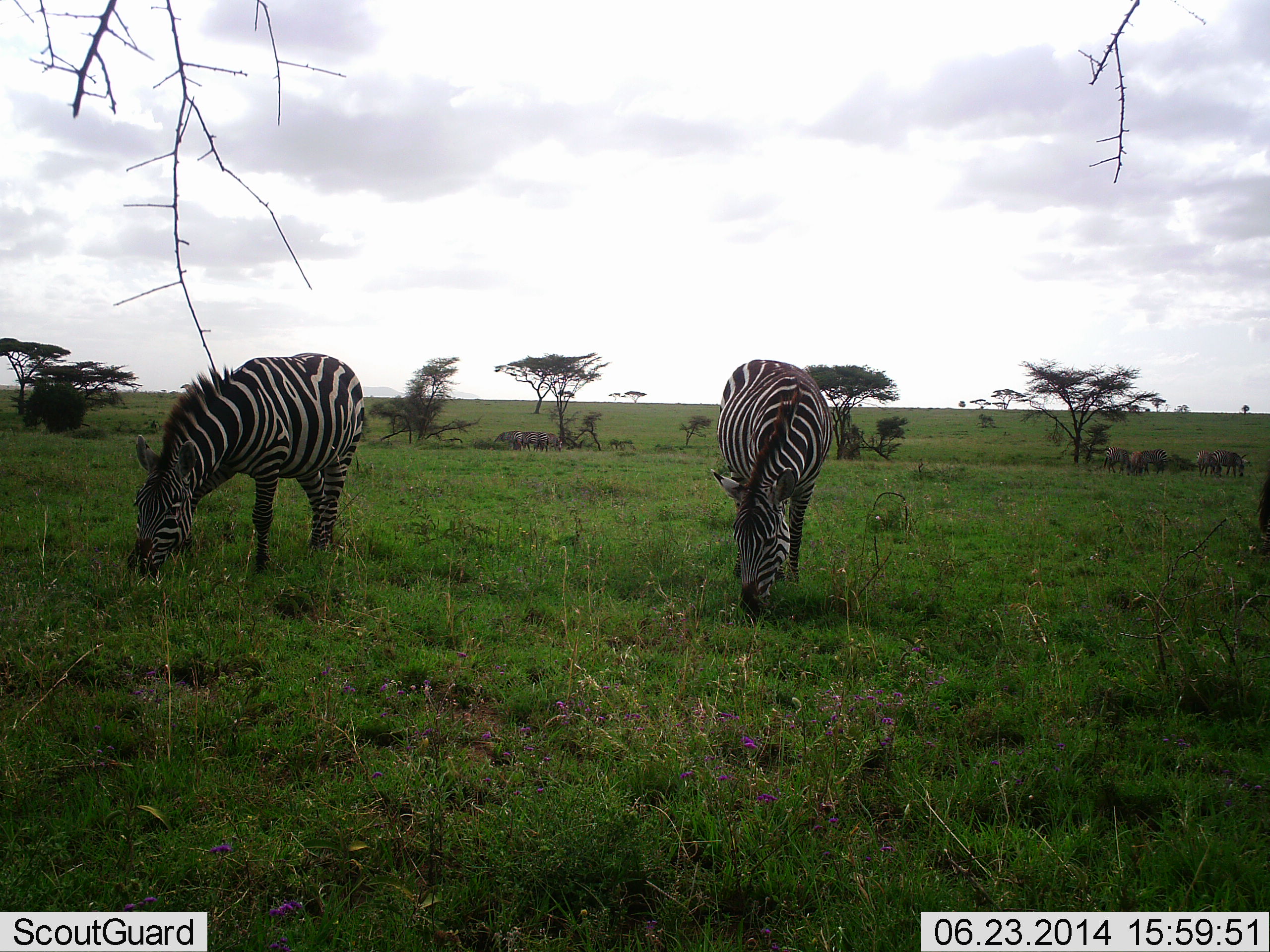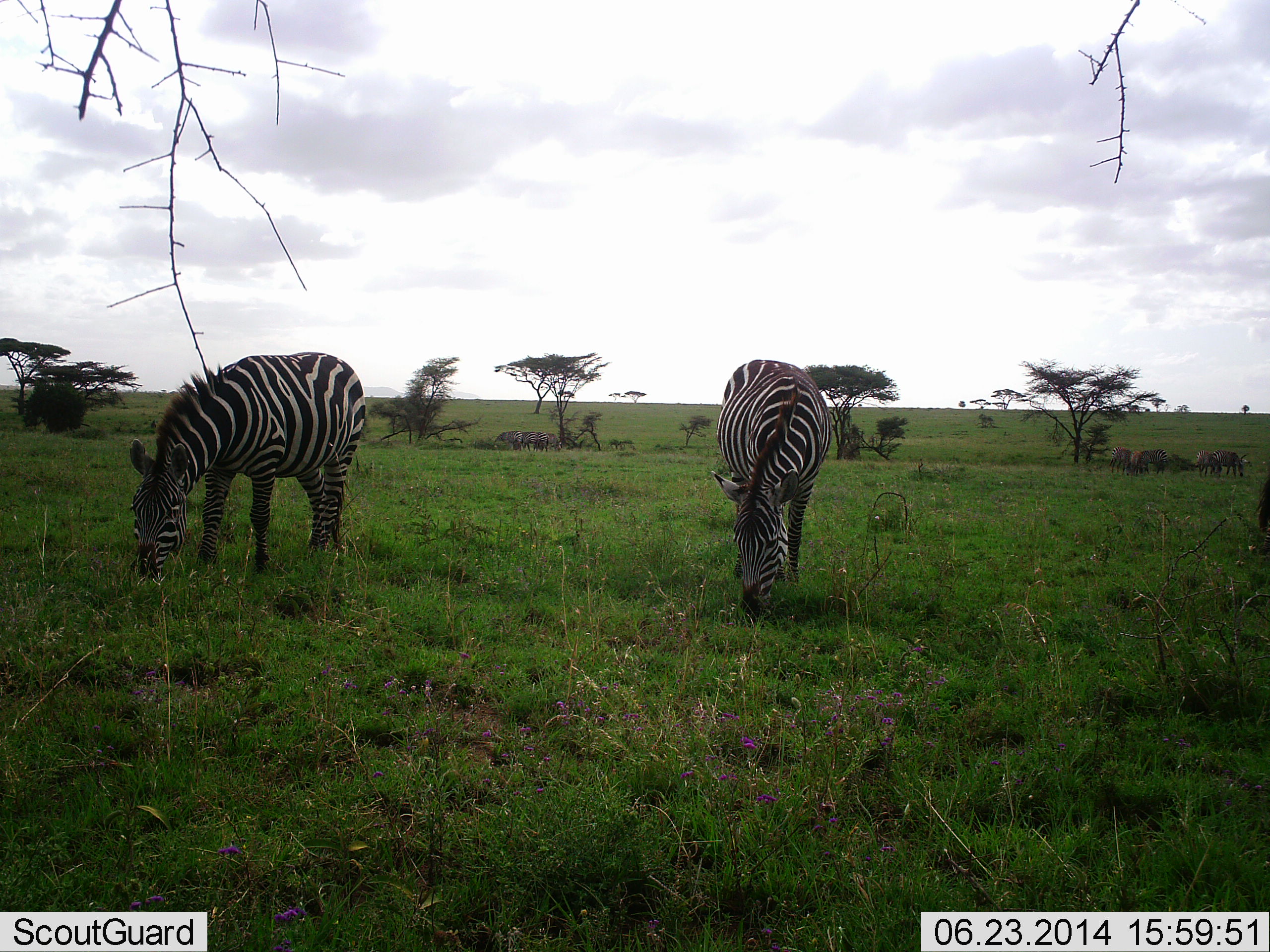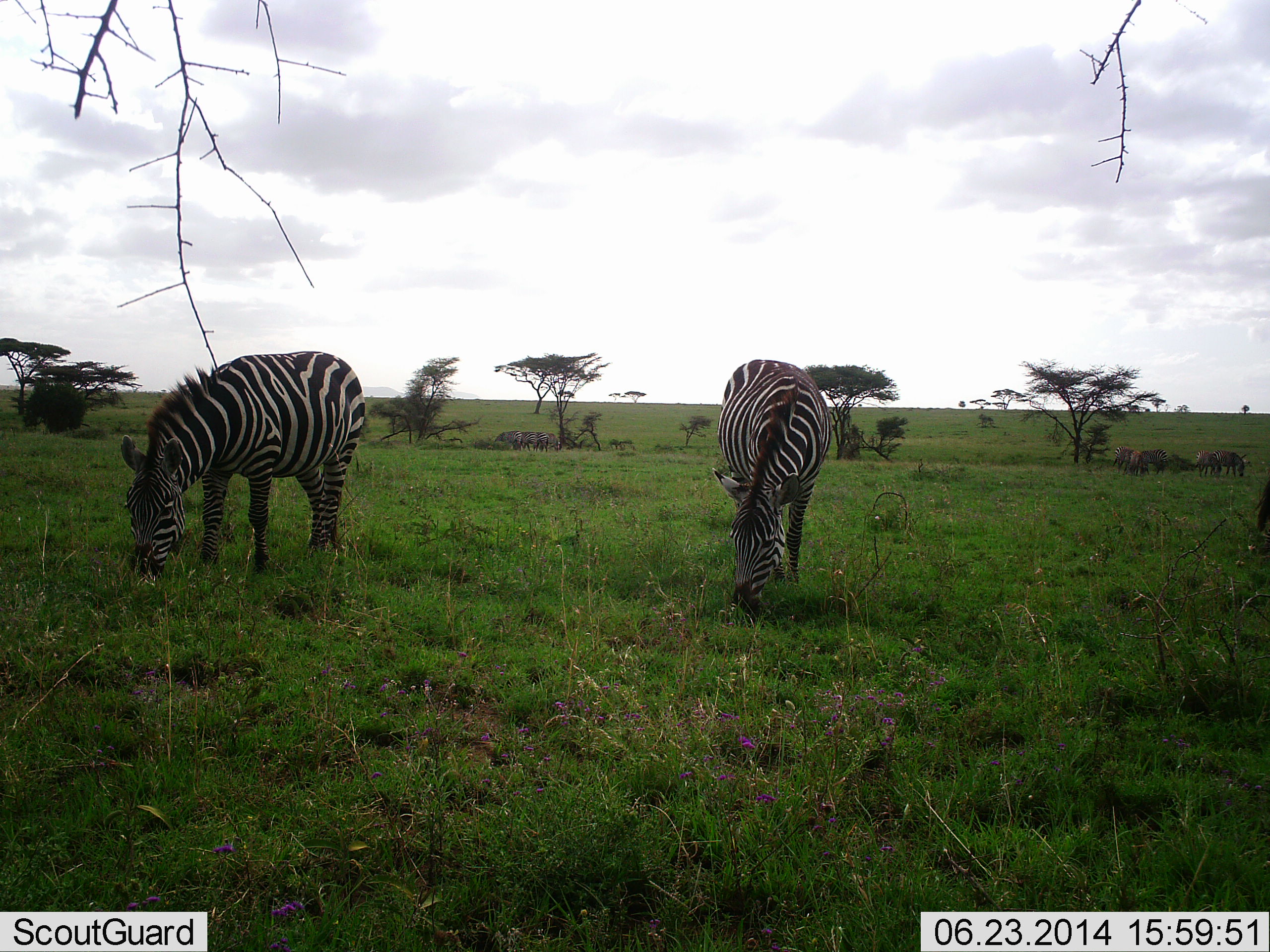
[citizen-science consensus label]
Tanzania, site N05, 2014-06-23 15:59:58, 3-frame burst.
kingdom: Animalia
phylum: Chordata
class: Mammalia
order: Perissodactyla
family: Equidae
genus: Equus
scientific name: Equus quagga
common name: plains zebra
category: zebra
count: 2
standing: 31%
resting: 0%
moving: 0%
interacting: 0%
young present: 0%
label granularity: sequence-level